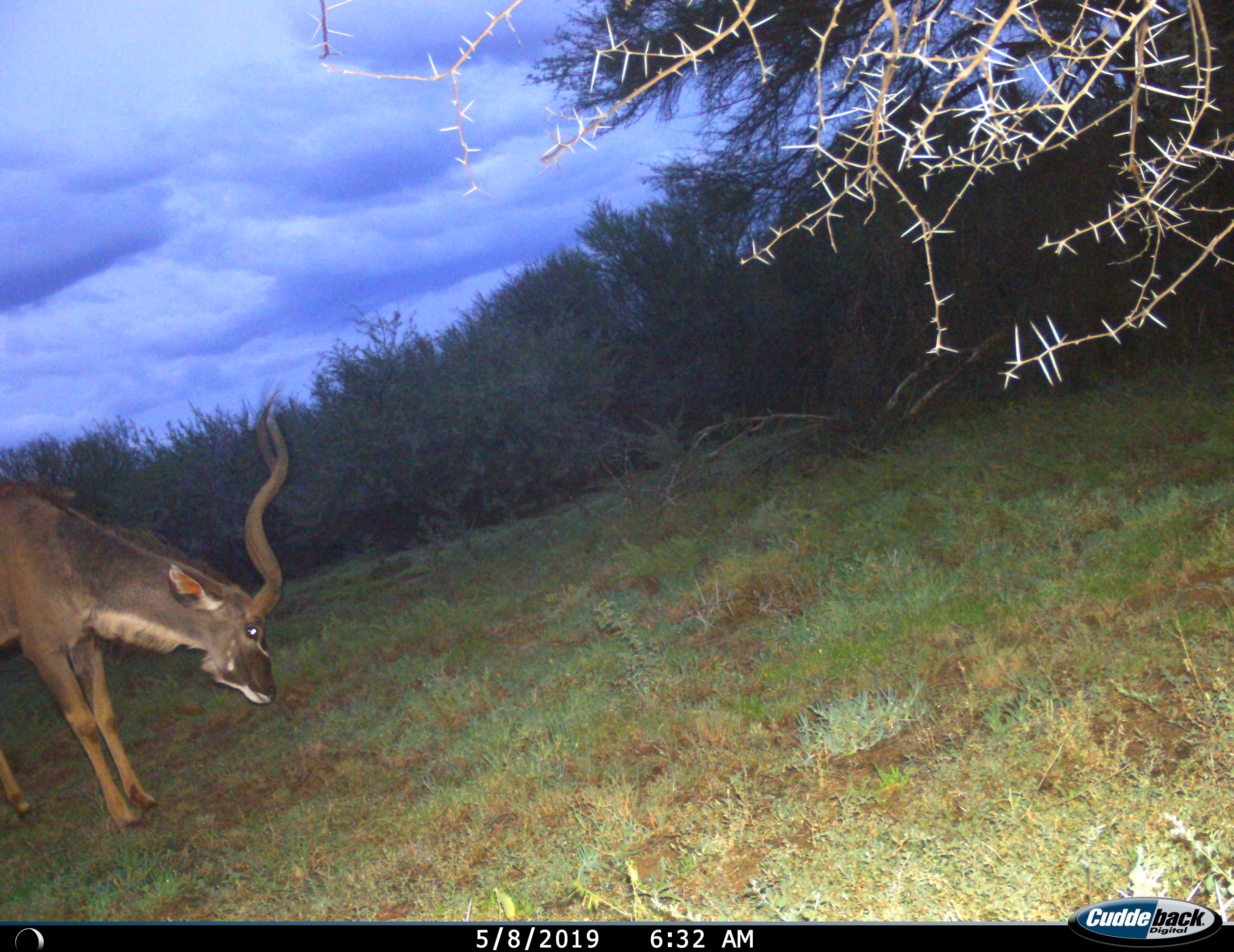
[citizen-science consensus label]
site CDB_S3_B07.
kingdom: Animalia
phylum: Chordata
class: Mammalia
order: Artiodactyla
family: Bovidae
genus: Tragelaphus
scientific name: Tragelaphus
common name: kudu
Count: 1.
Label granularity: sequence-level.